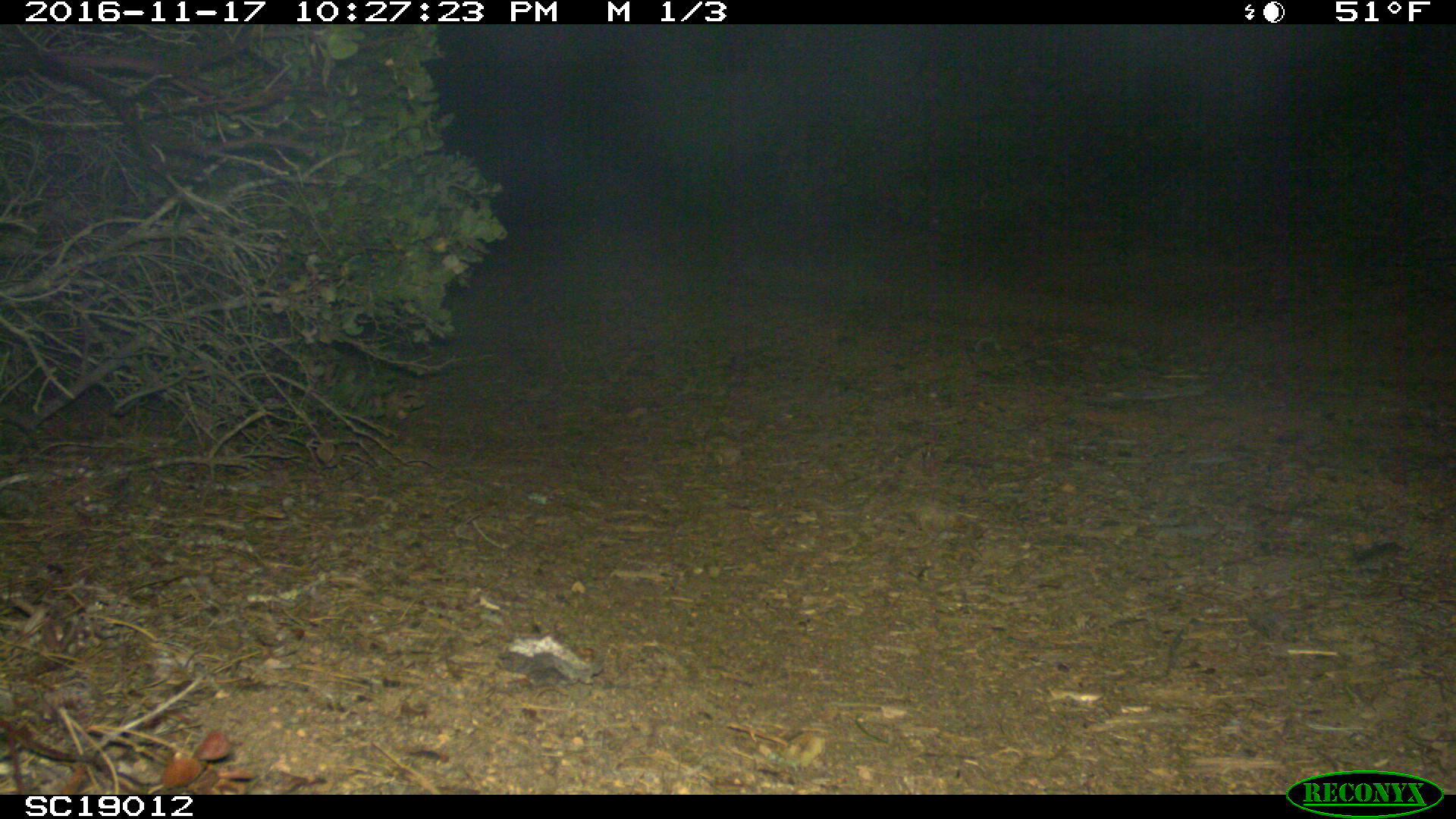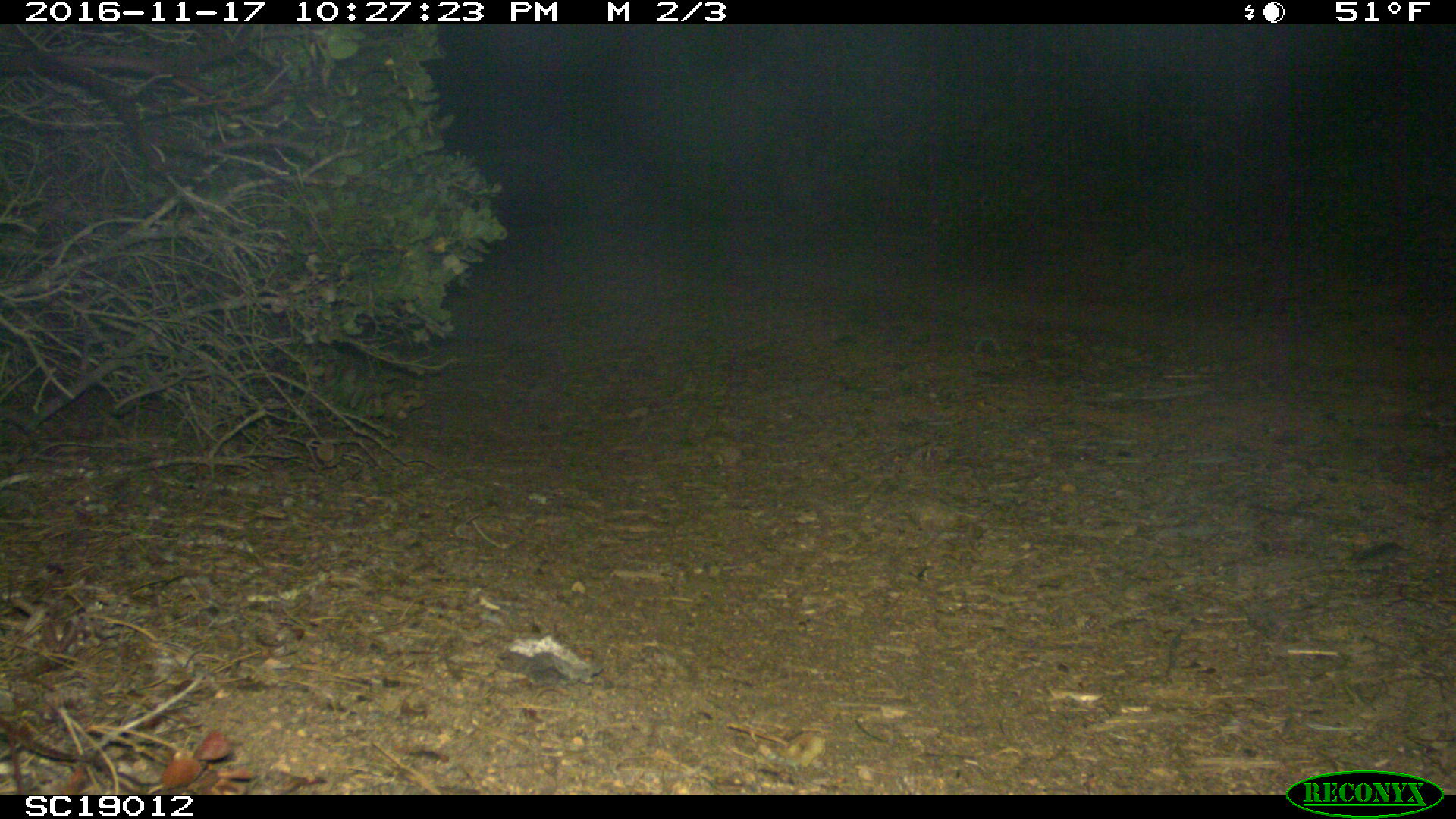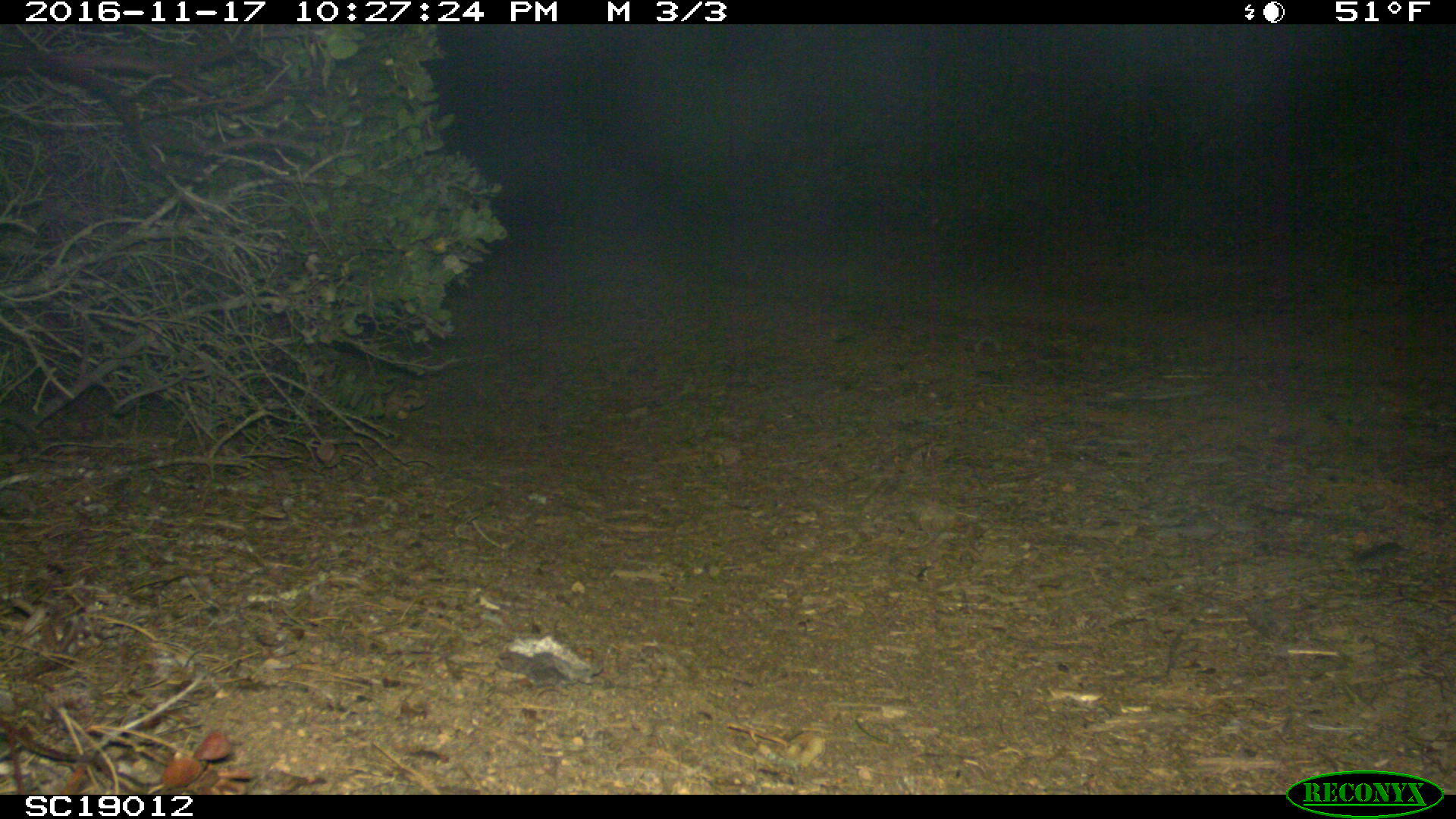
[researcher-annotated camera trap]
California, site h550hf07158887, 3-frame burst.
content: no animal present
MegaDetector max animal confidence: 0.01